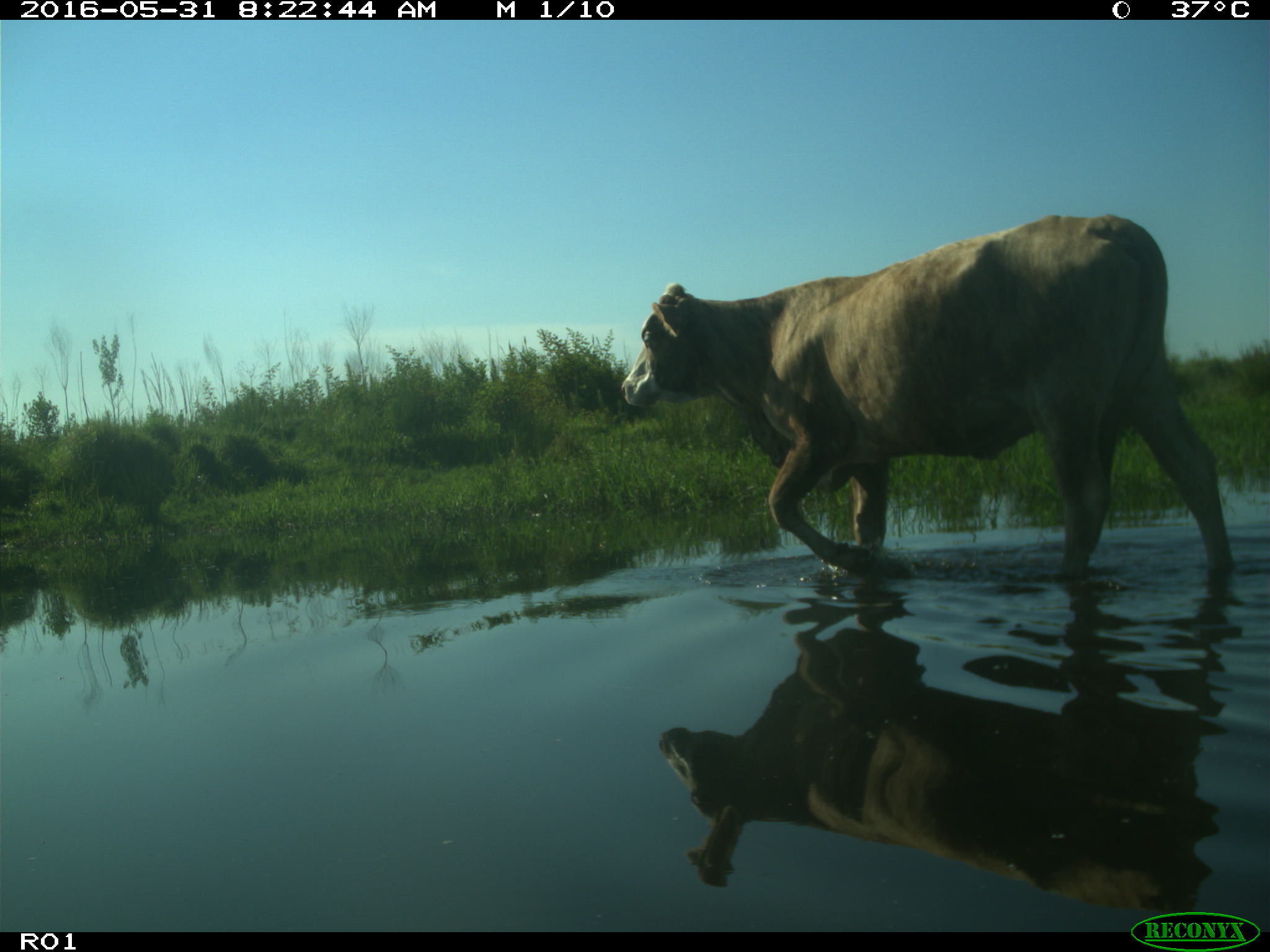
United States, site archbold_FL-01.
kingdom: Animalia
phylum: Chordata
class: Mammalia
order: Artiodactyla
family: Bovidae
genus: Bos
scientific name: Bos taurus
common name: domestic cow